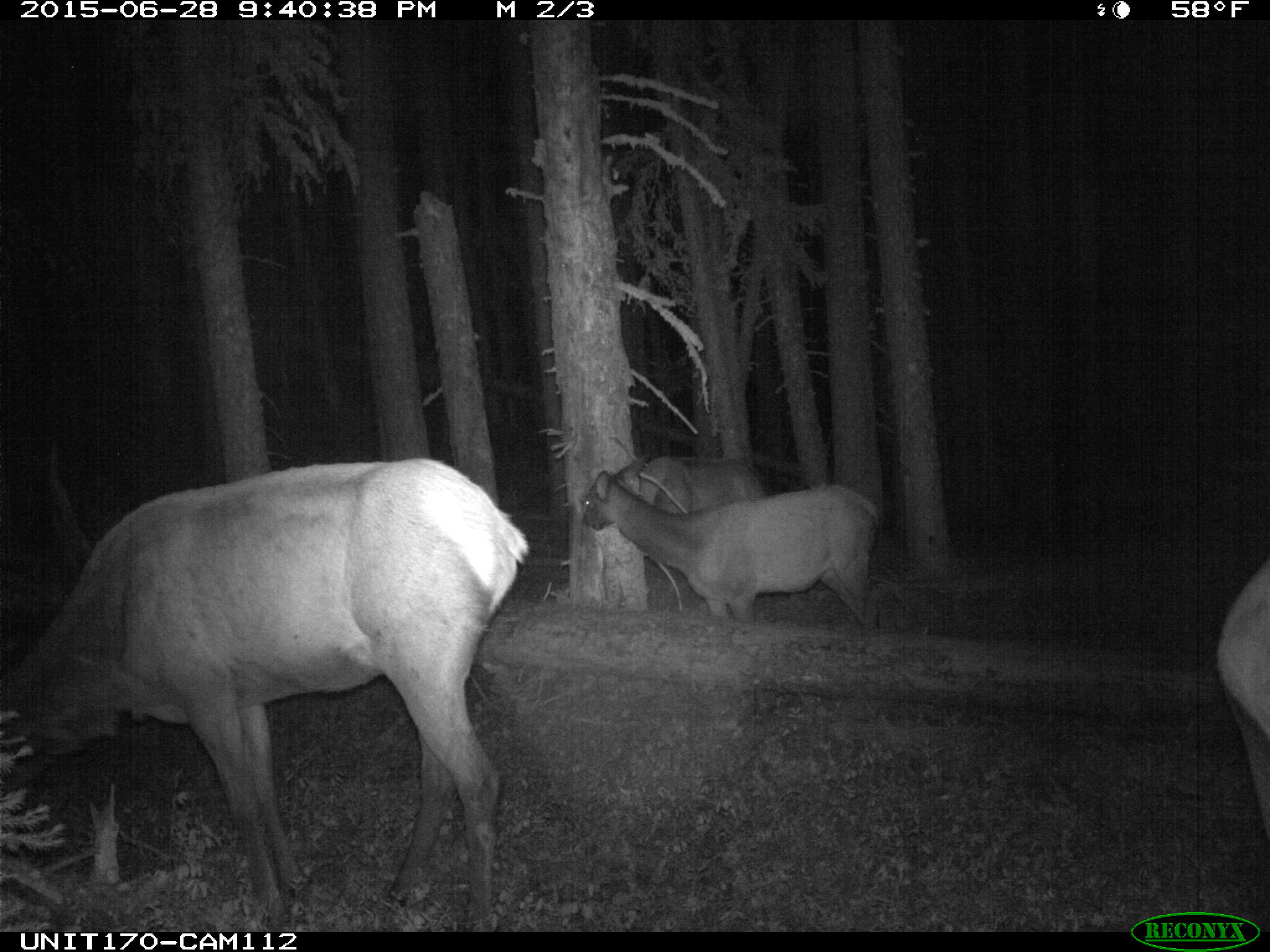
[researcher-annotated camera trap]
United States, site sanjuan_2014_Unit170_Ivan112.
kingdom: Animalia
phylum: Chordata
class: Mammalia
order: Artiodactyla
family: Cervidae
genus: Cervus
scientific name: Cervus elaphus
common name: red deer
Cervus elaphus (red deer).